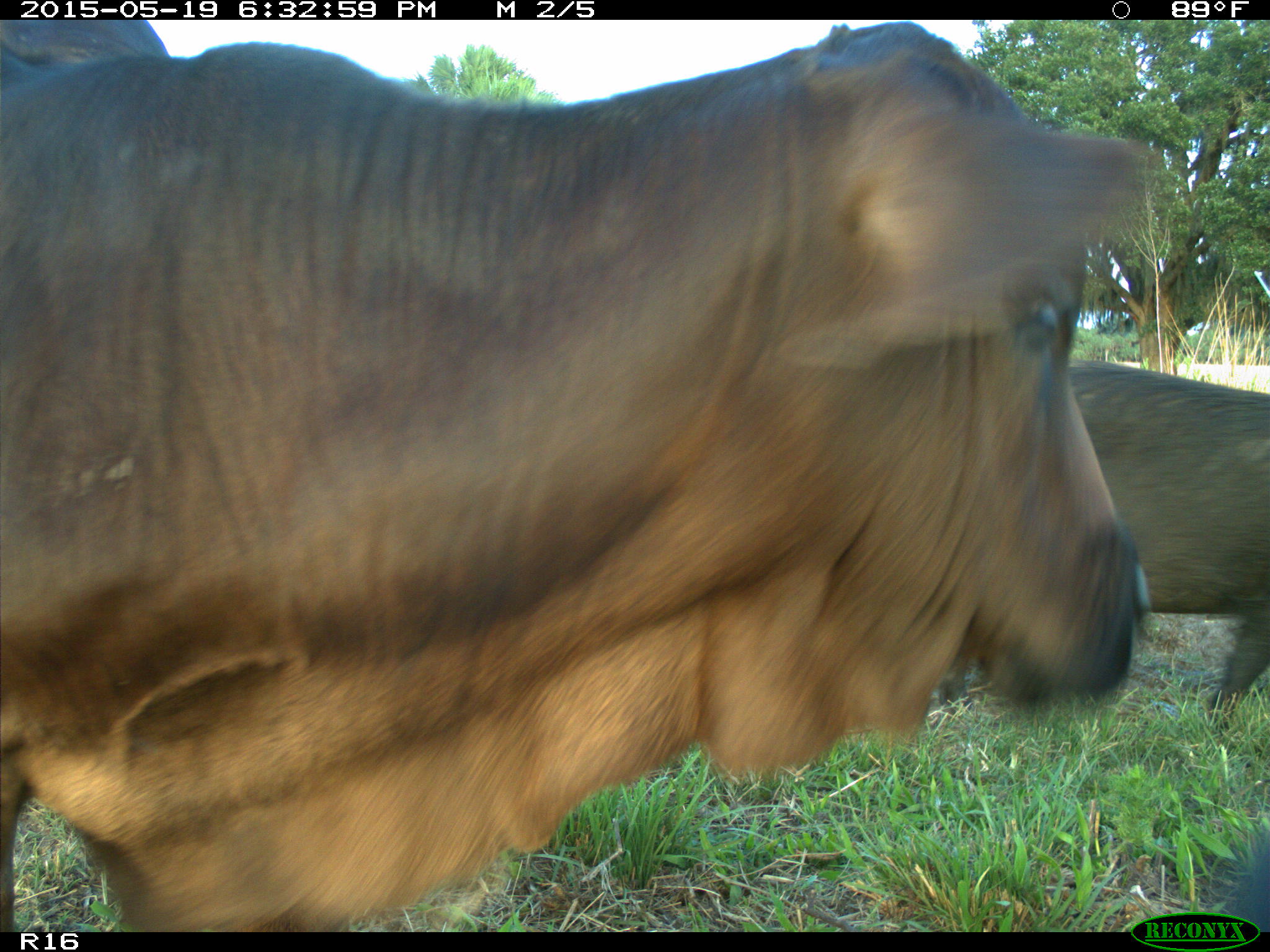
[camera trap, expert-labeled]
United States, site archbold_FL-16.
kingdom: Animalia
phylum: Chordata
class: Mammalia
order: Artiodactyla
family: Bovidae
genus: Bos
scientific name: Bos taurus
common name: domestic cow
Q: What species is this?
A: Bos taurus (domestic cow).